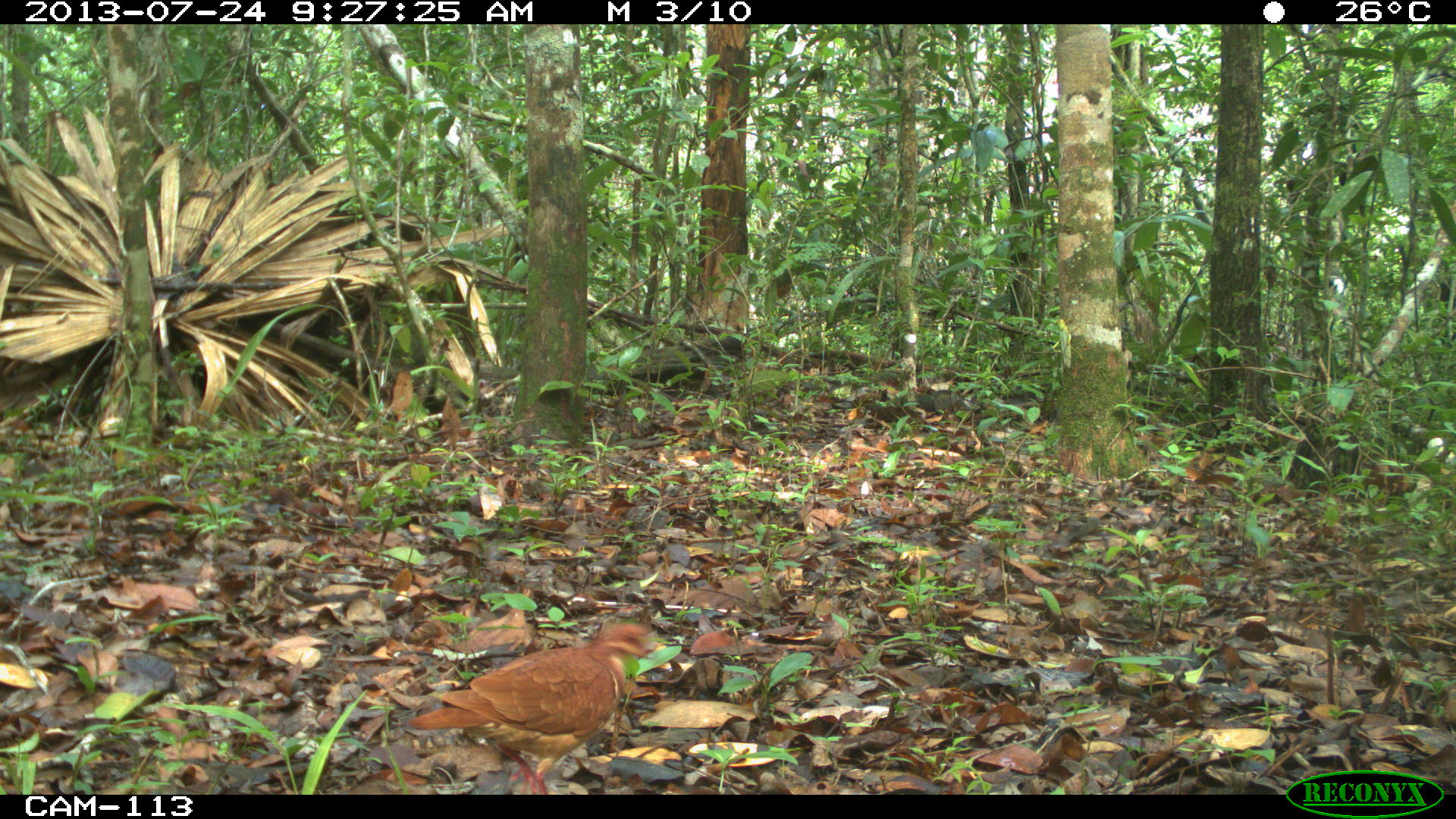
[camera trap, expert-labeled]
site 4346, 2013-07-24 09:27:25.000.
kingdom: Animalia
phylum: Chordata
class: Aves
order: Columbiformes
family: Columbidae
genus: Claravis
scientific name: Claravis pretiosa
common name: blue ground-dove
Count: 1.